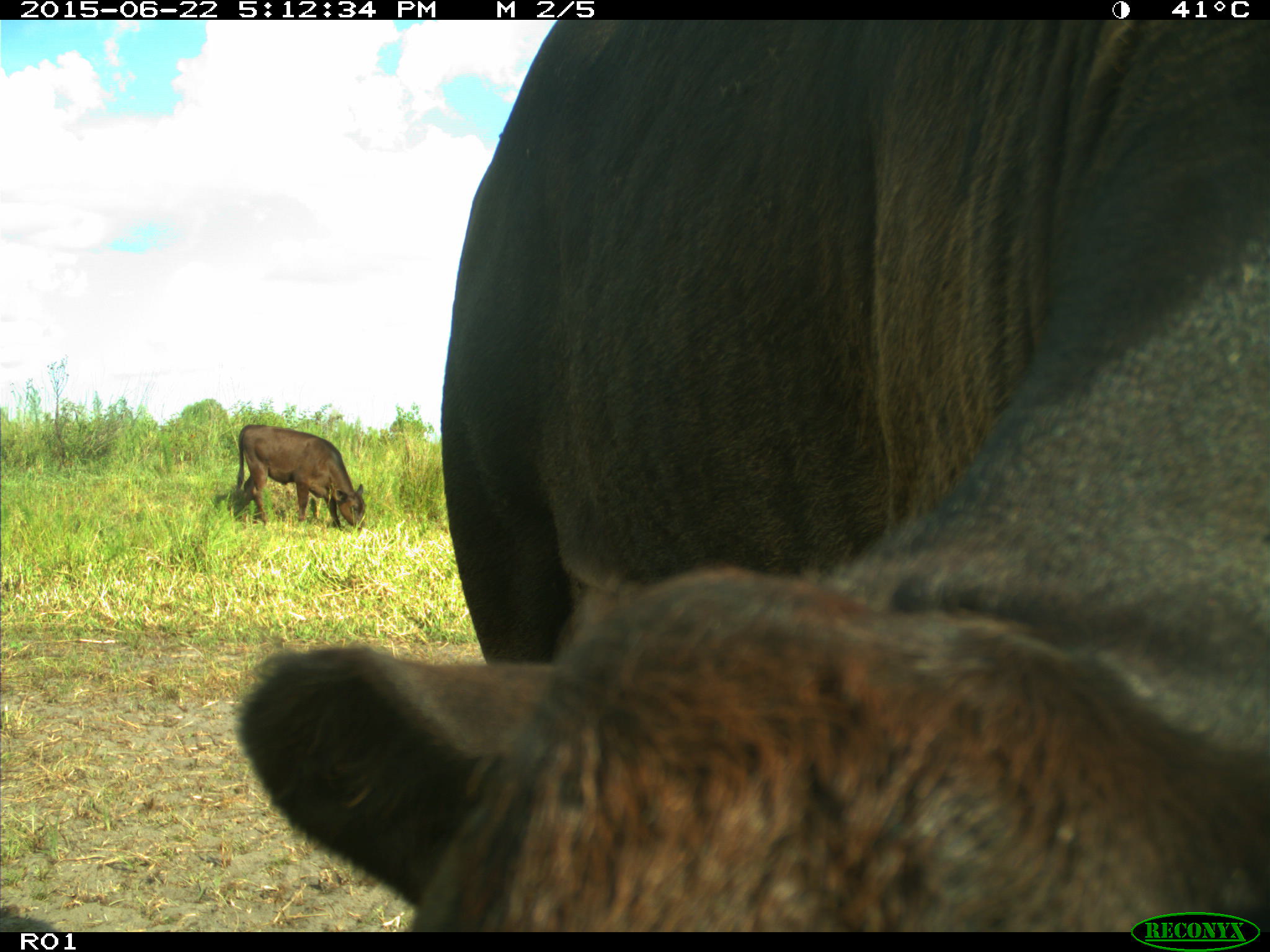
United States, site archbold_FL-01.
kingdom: Animalia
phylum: Chordata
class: Mammalia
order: Artiodactyla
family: Bovidae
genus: Bos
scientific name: Bos taurus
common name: domestic cow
Bos taurus (domestic cow).